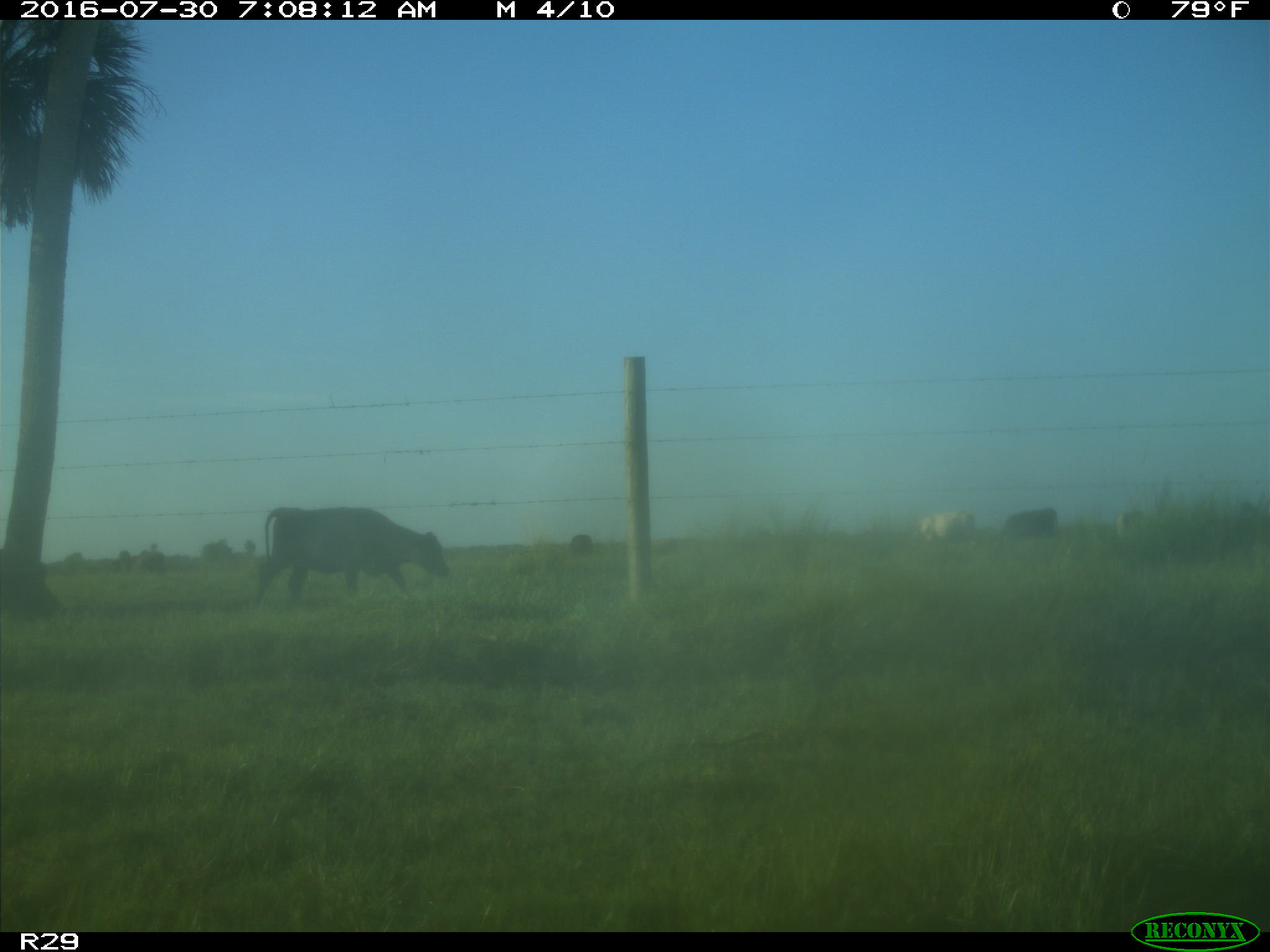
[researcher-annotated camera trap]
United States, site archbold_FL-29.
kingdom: Animalia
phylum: Chordata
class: Mammalia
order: Artiodactyla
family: Bovidae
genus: Bos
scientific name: Bos taurus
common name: domestic cow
Bos taurus (domestic cow).